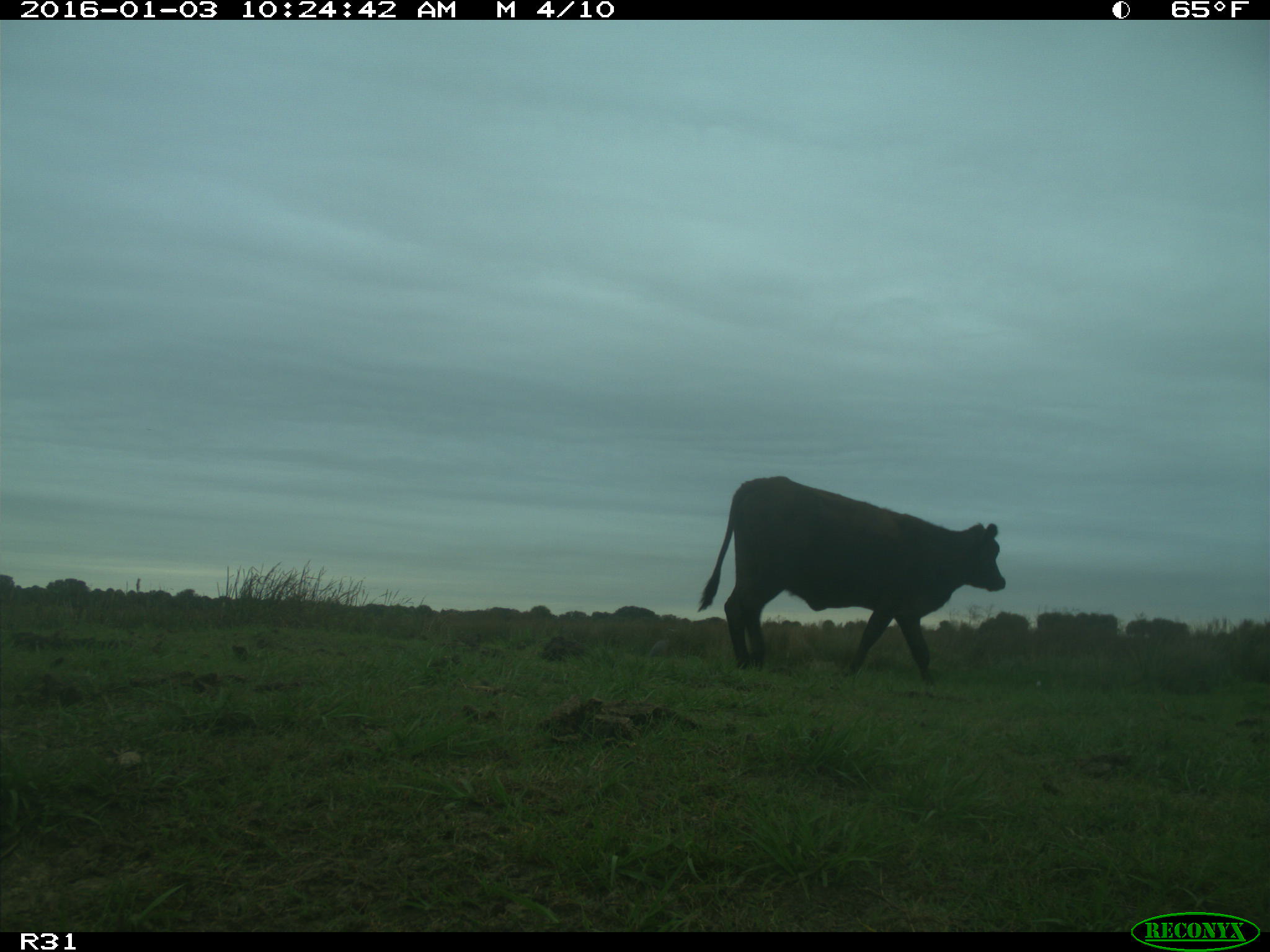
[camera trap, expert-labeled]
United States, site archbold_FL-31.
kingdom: Animalia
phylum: Chordata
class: Mammalia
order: Artiodactyla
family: Bovidae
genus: Bos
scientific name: Bos taurus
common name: domestic cow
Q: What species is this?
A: Bos taurus (domestic cow).